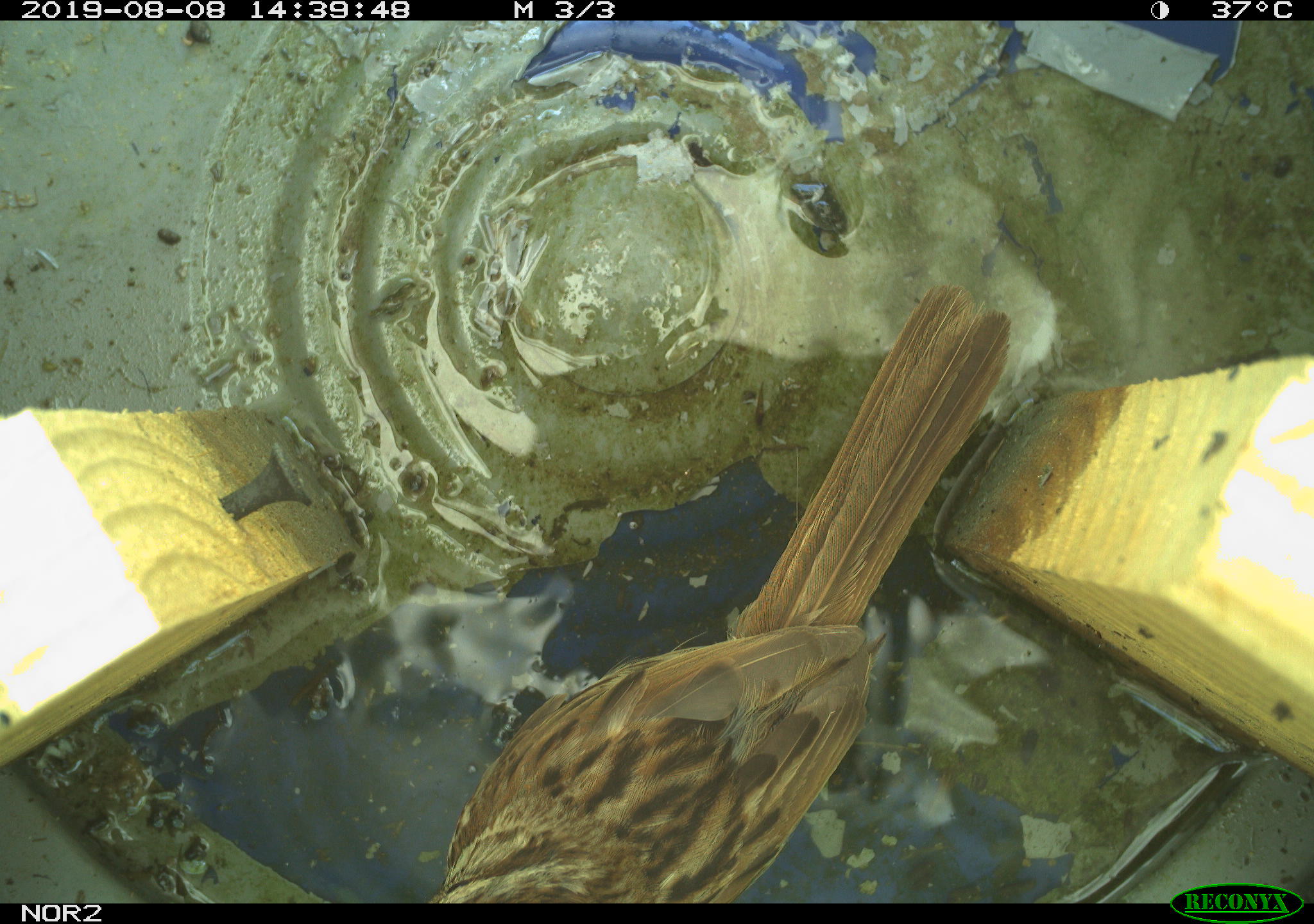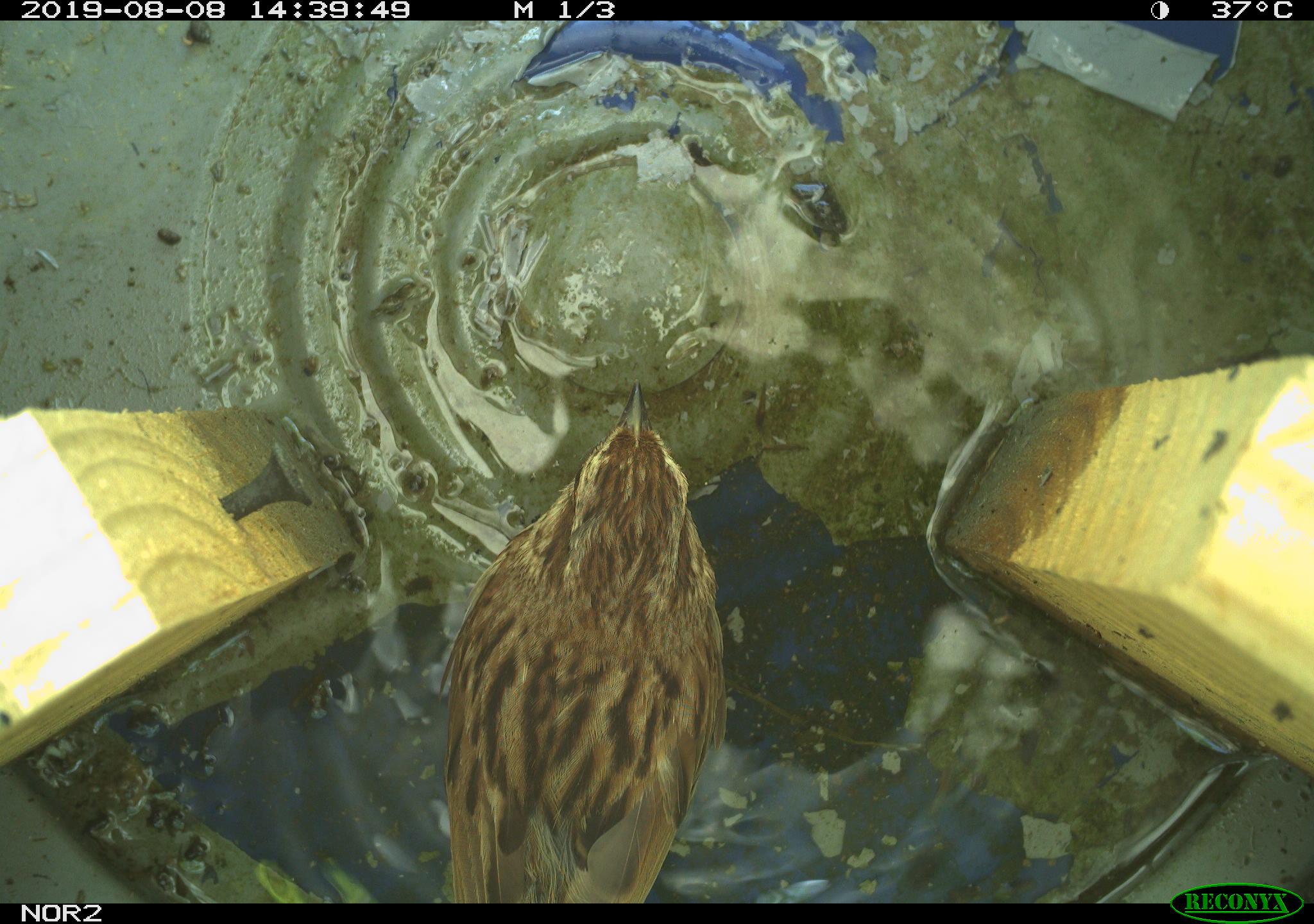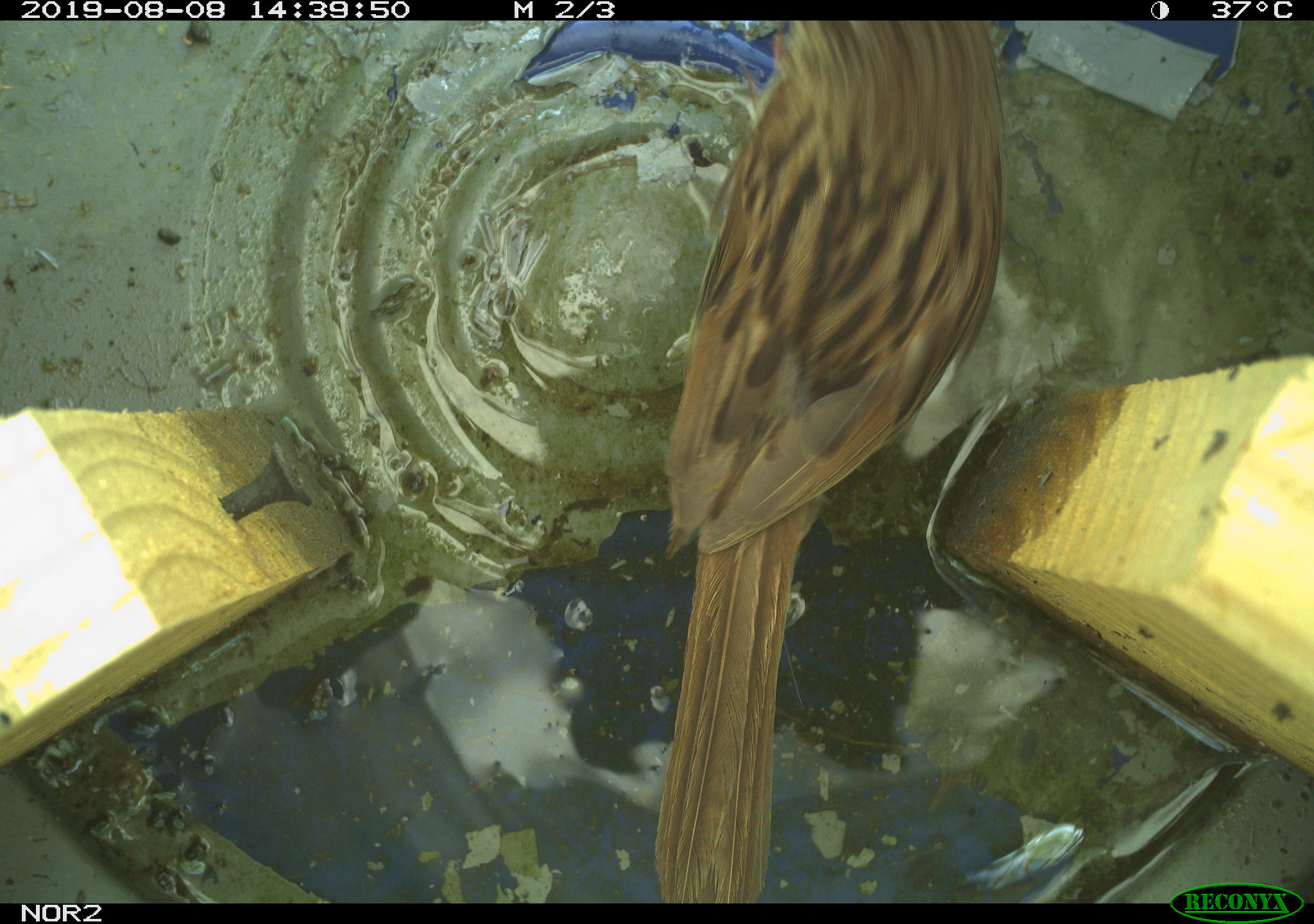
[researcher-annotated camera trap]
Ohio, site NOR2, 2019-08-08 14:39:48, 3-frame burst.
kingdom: Animalia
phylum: Chordata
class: Aves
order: Passeriformes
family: Passerellidae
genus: Melospiza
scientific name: Melospiza melodia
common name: song sparrow